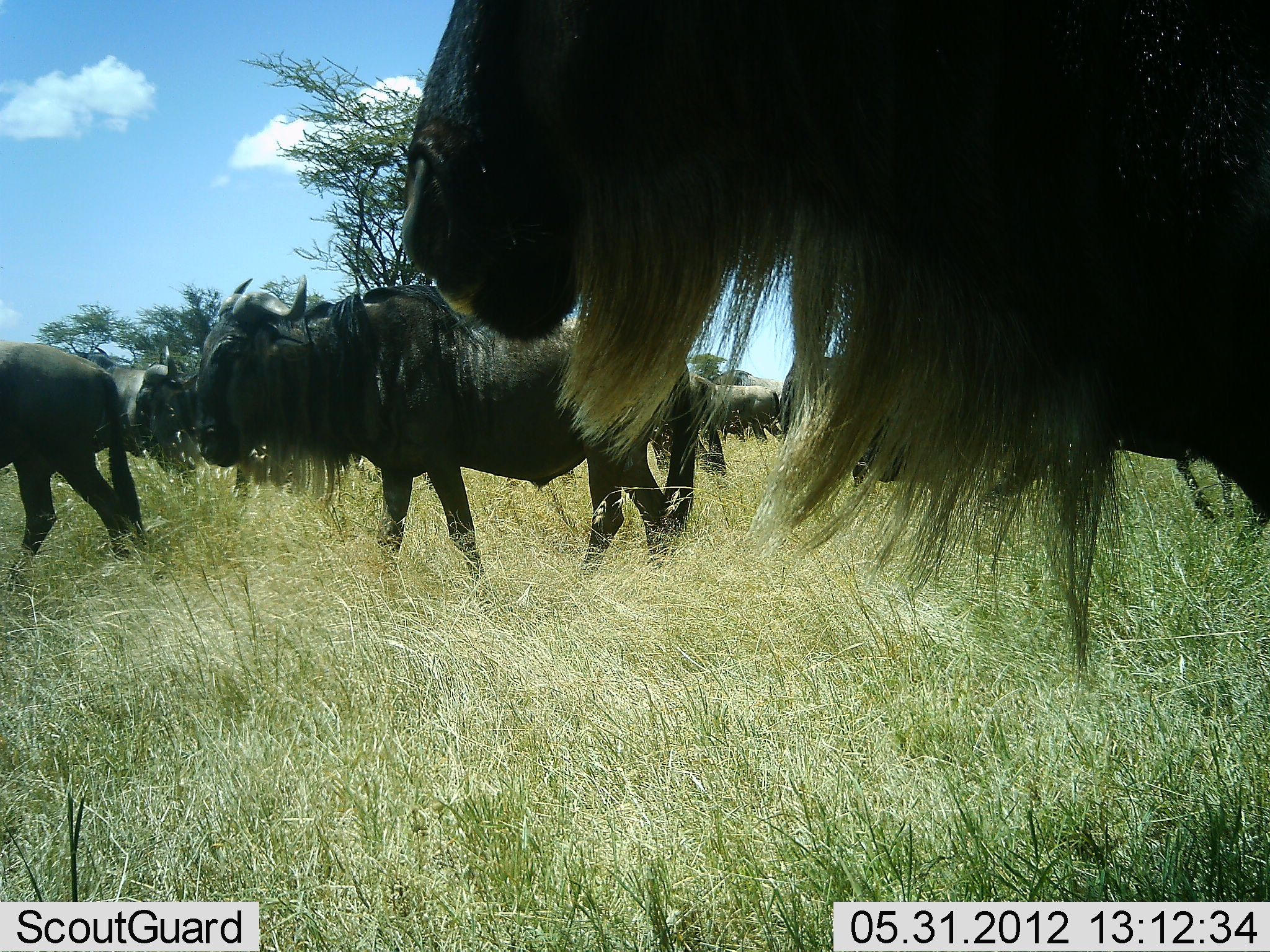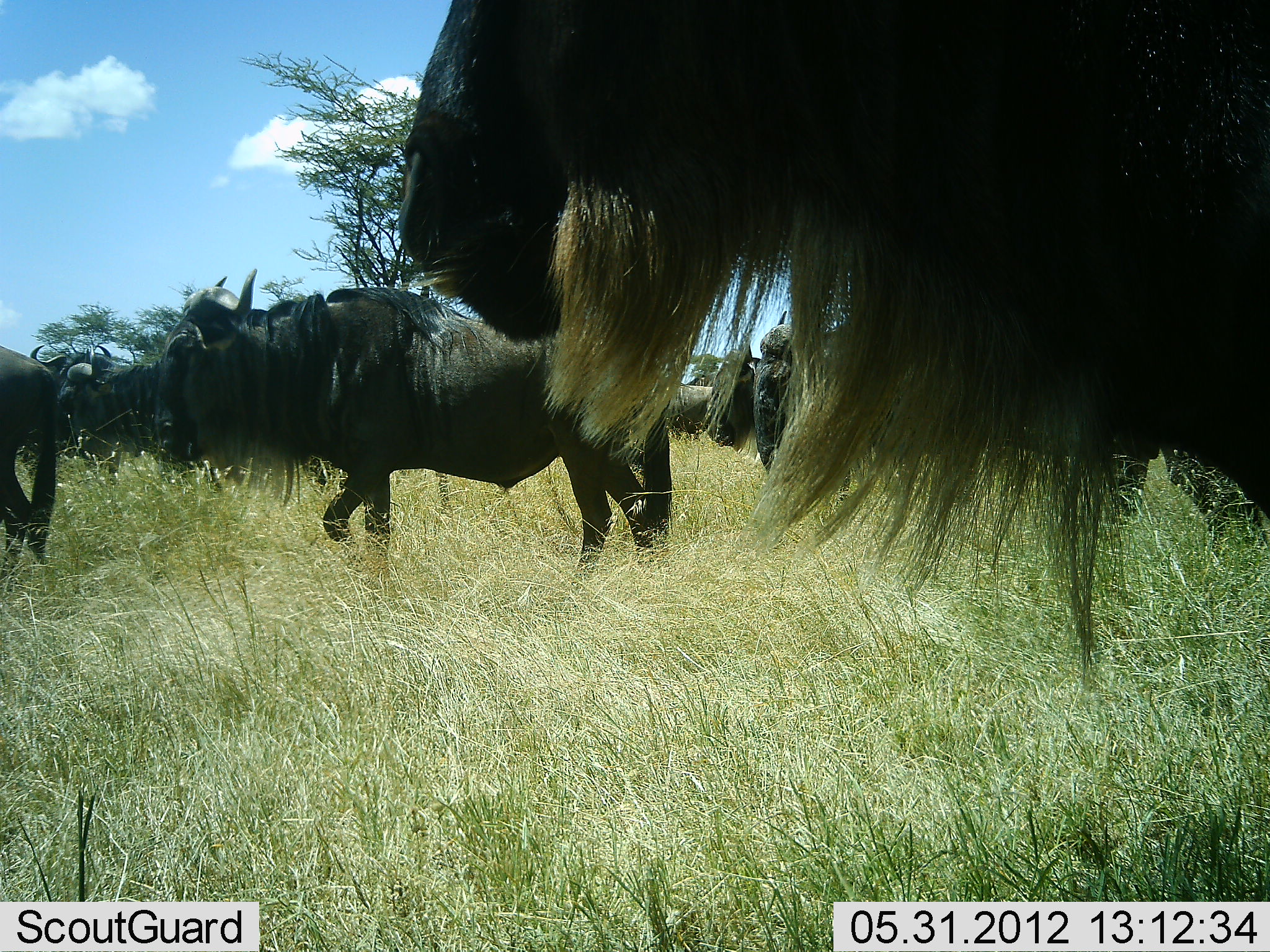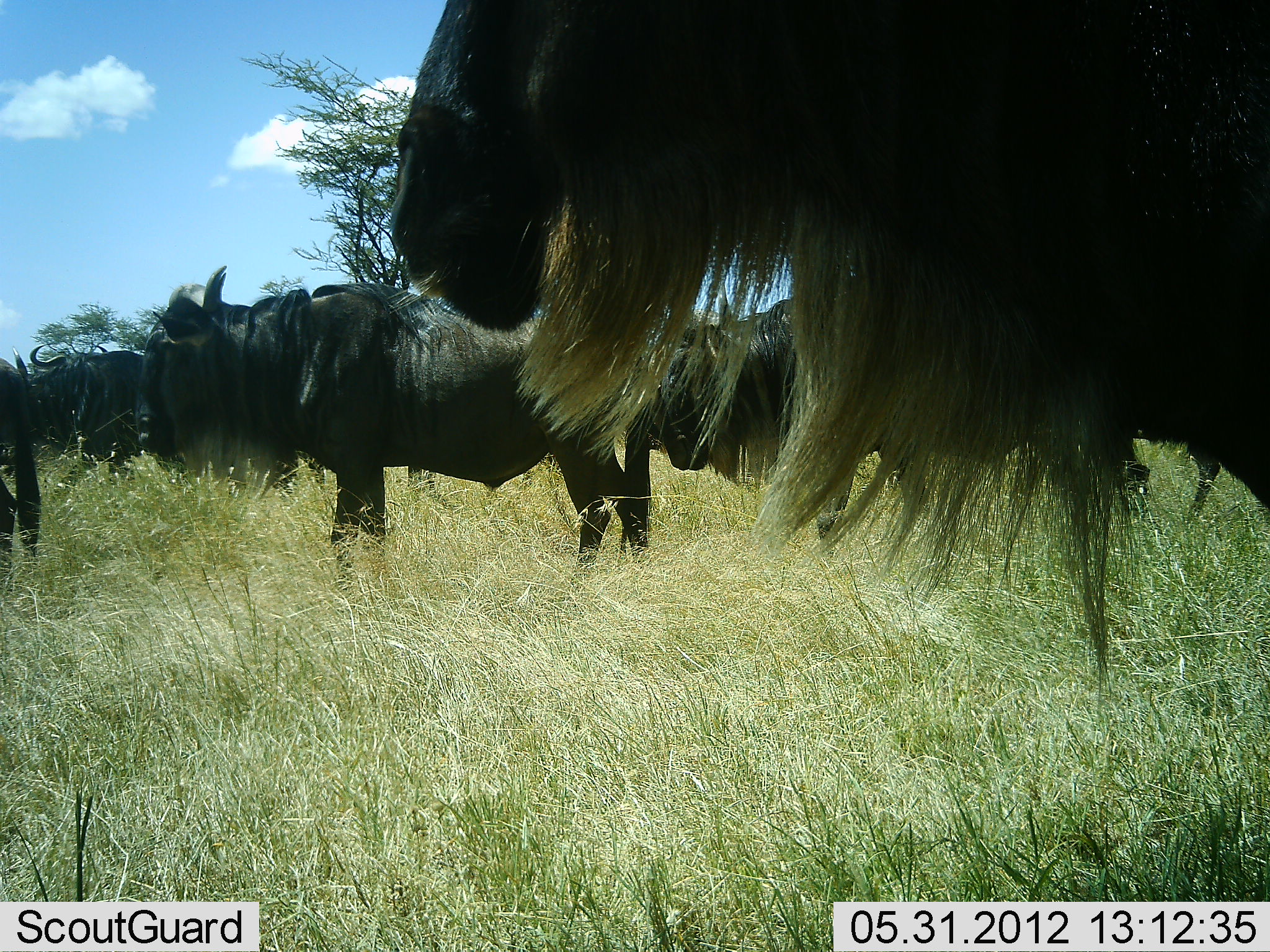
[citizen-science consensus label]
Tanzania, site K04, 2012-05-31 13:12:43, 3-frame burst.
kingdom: Animalia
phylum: Chordata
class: Mammalia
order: Artiodactyla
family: Bovidae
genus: Connochaetes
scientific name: Connochaetes taurinus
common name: blue wildebeest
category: wildebeest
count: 11-50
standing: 40%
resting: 0%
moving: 100%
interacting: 0%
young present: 0%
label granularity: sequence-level